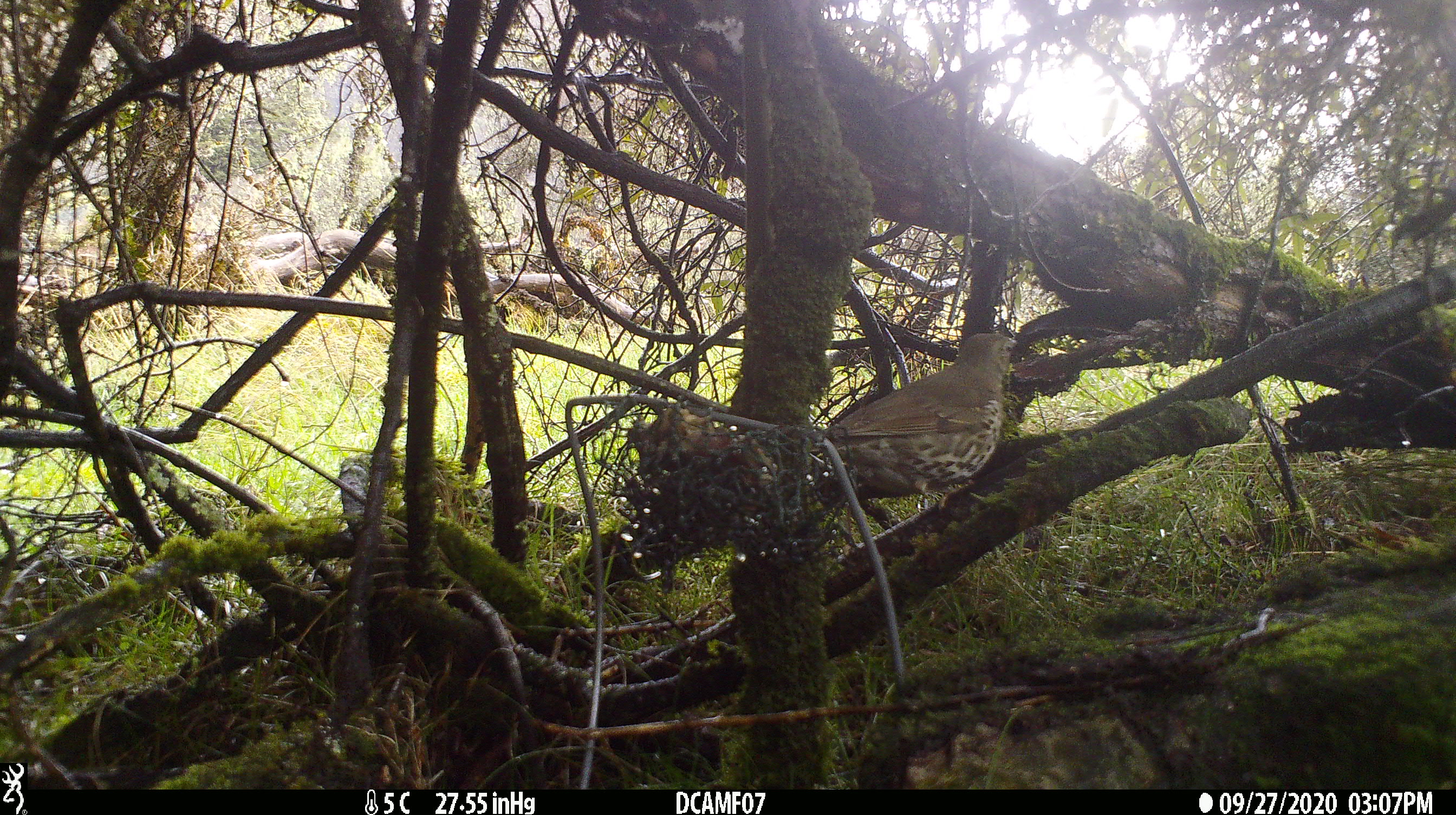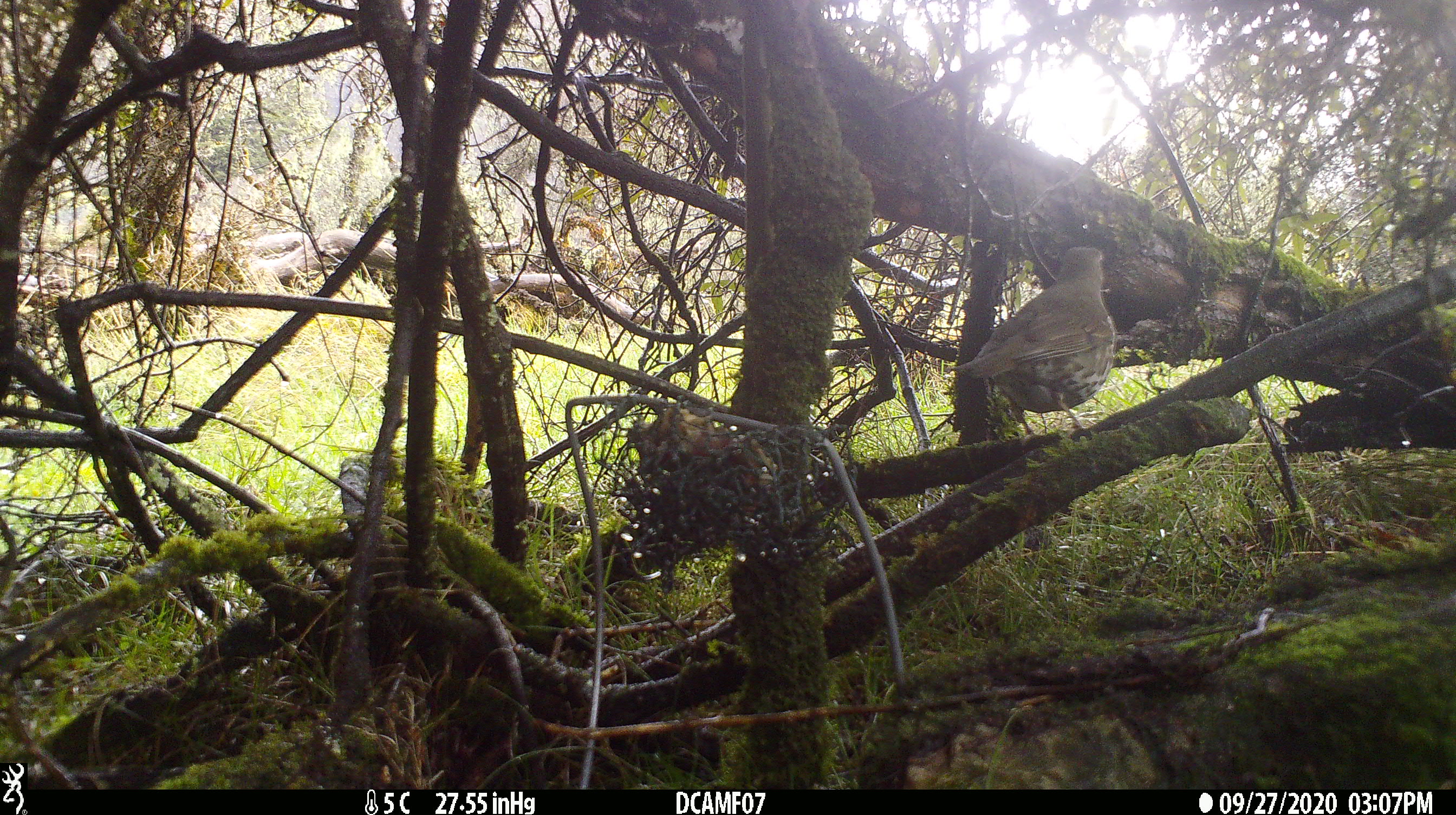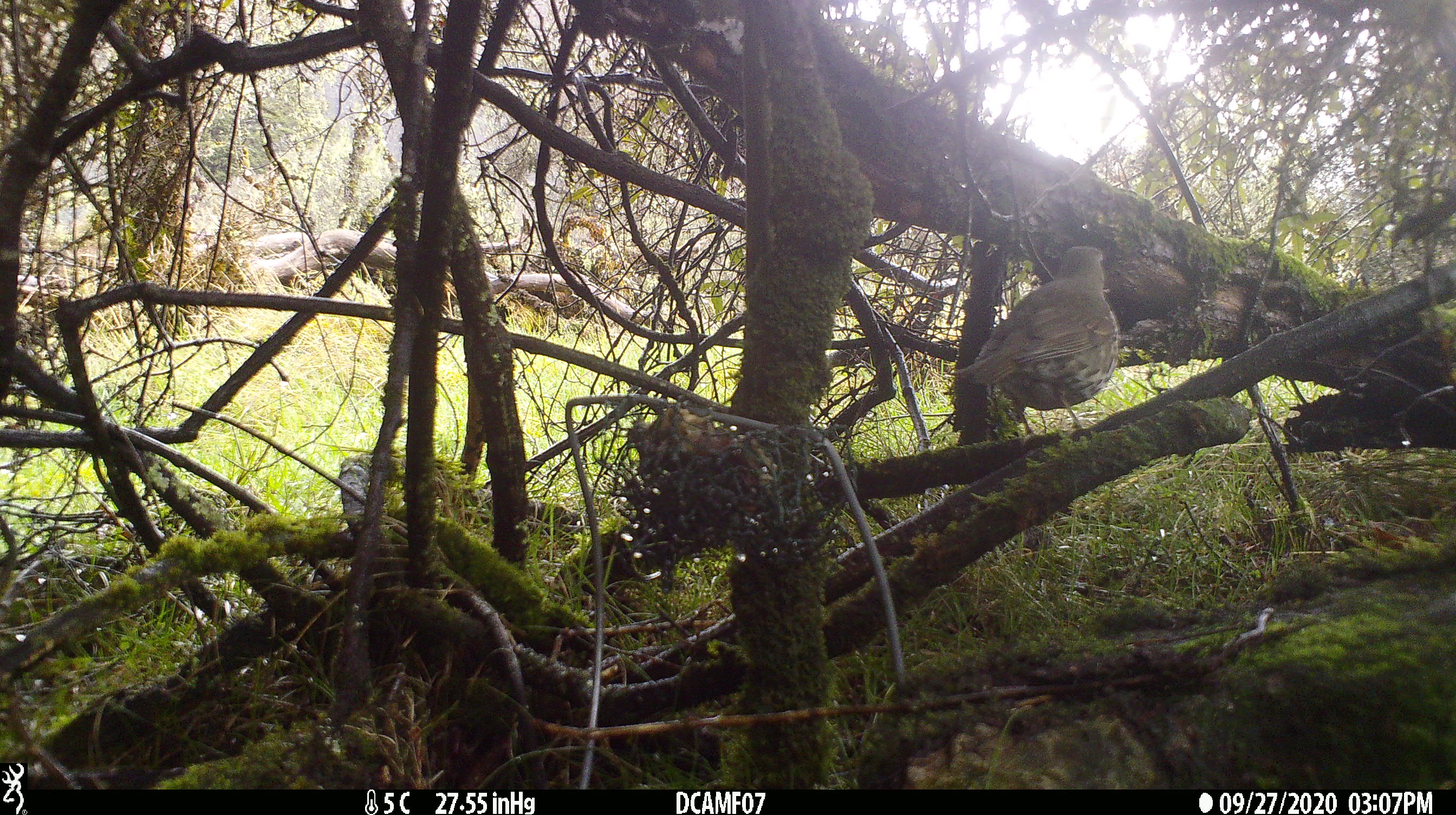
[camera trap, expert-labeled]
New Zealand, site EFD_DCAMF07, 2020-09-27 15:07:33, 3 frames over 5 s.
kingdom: Animalia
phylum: Chordata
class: Aves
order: Passeriformes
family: Turdidae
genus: Turdus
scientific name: Turdus philomelos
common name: song thrush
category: thrush